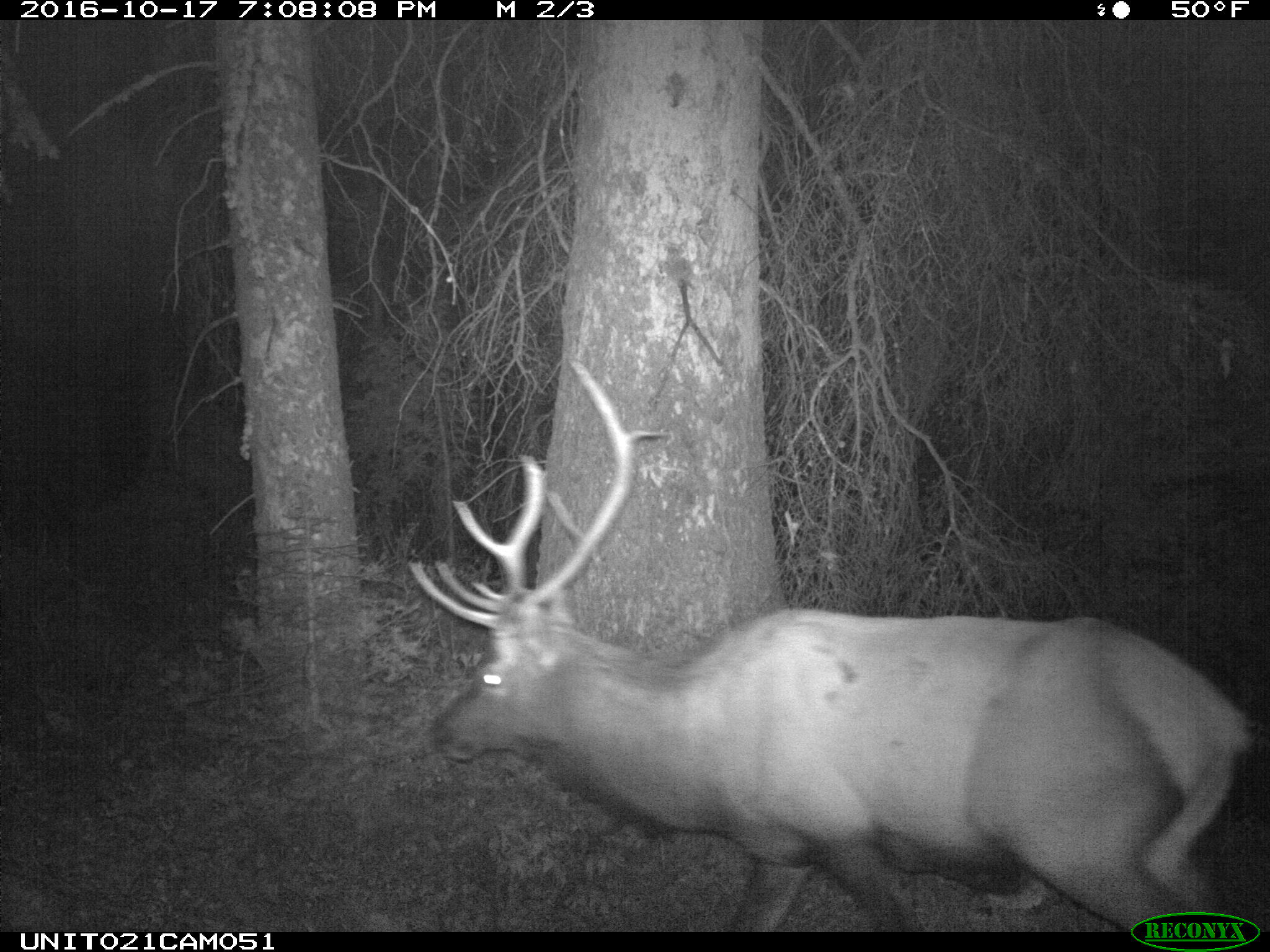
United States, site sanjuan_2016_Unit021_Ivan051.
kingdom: Animalia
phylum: Chordata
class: Mammalia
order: Artiodactyla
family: Cervidae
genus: Cervus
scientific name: Cervus elaphus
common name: red deer